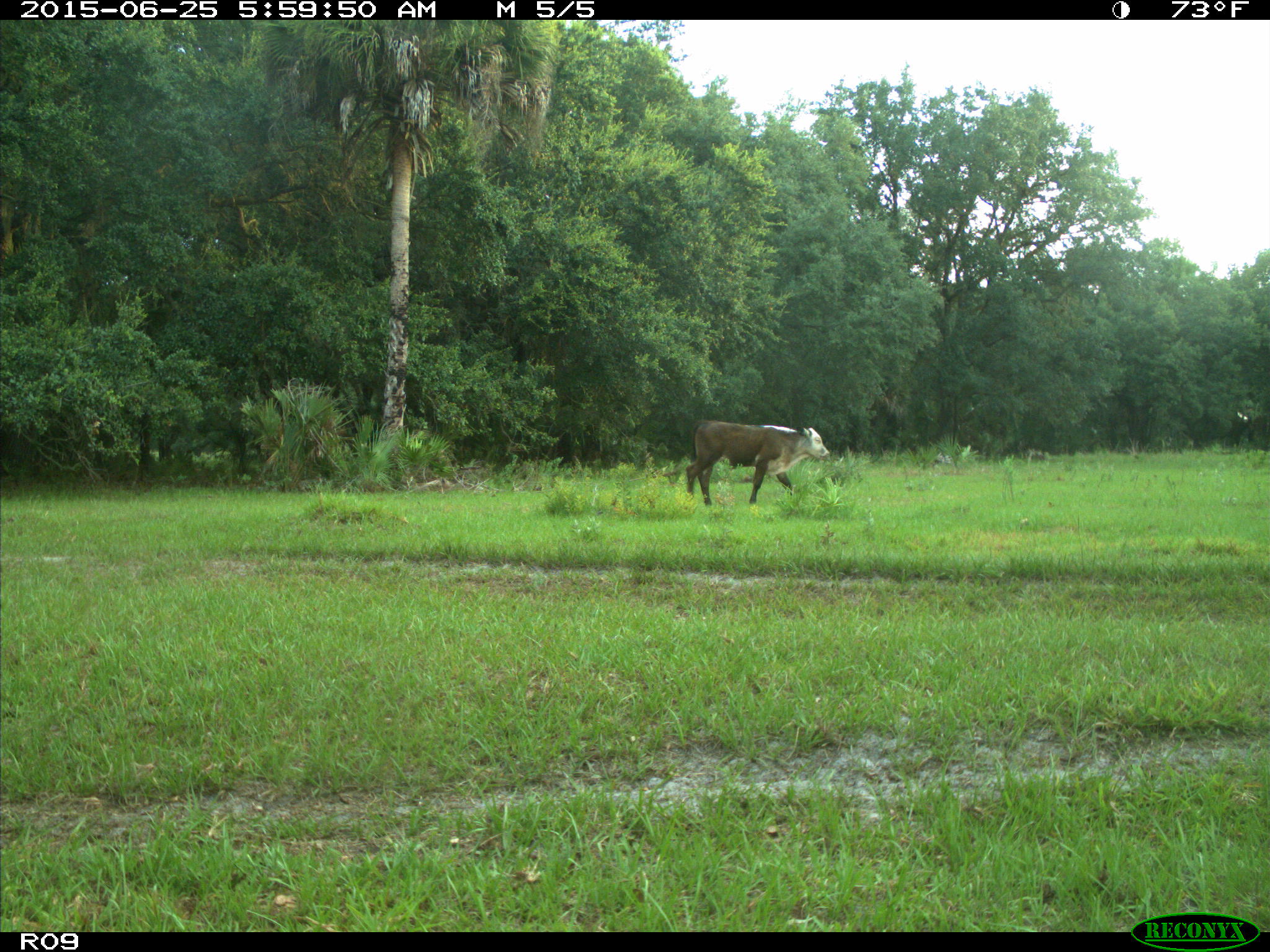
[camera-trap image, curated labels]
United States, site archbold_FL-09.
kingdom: Animalia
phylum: Chordata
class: Mammalia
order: Artiodactyla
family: Bovidae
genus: Bos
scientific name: Bos taurus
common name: domestic cow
Bos taurus (domestic cow).